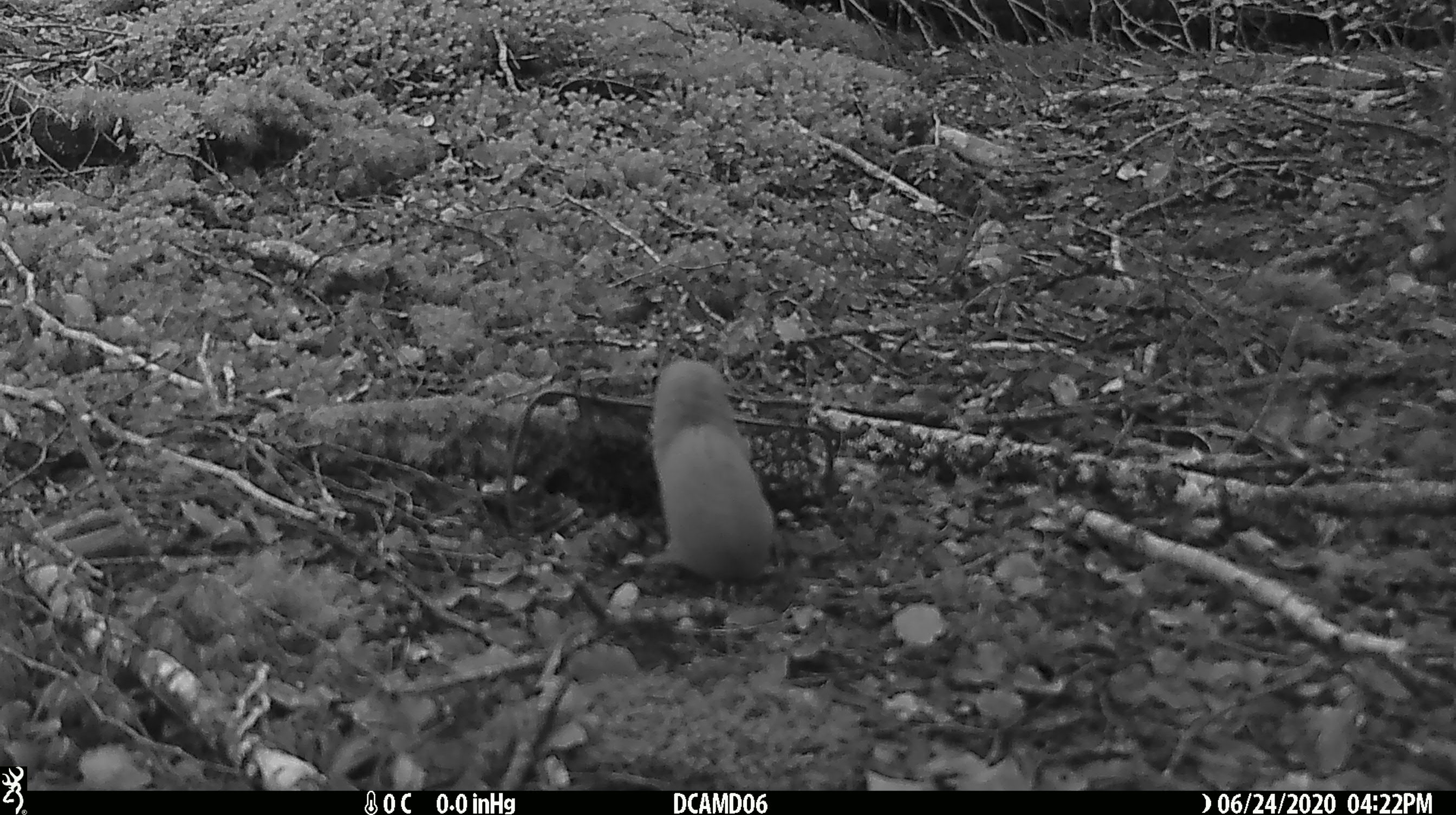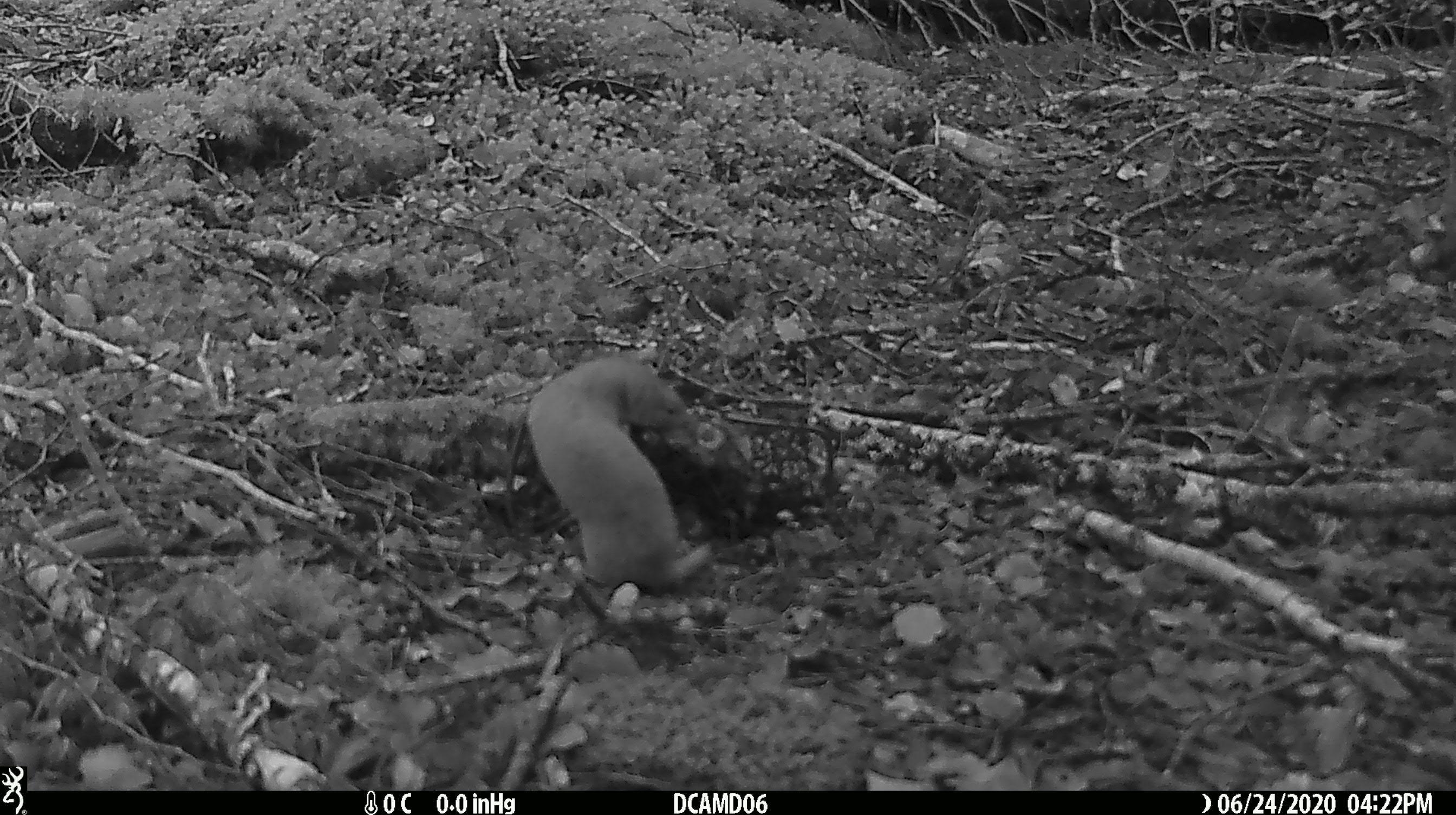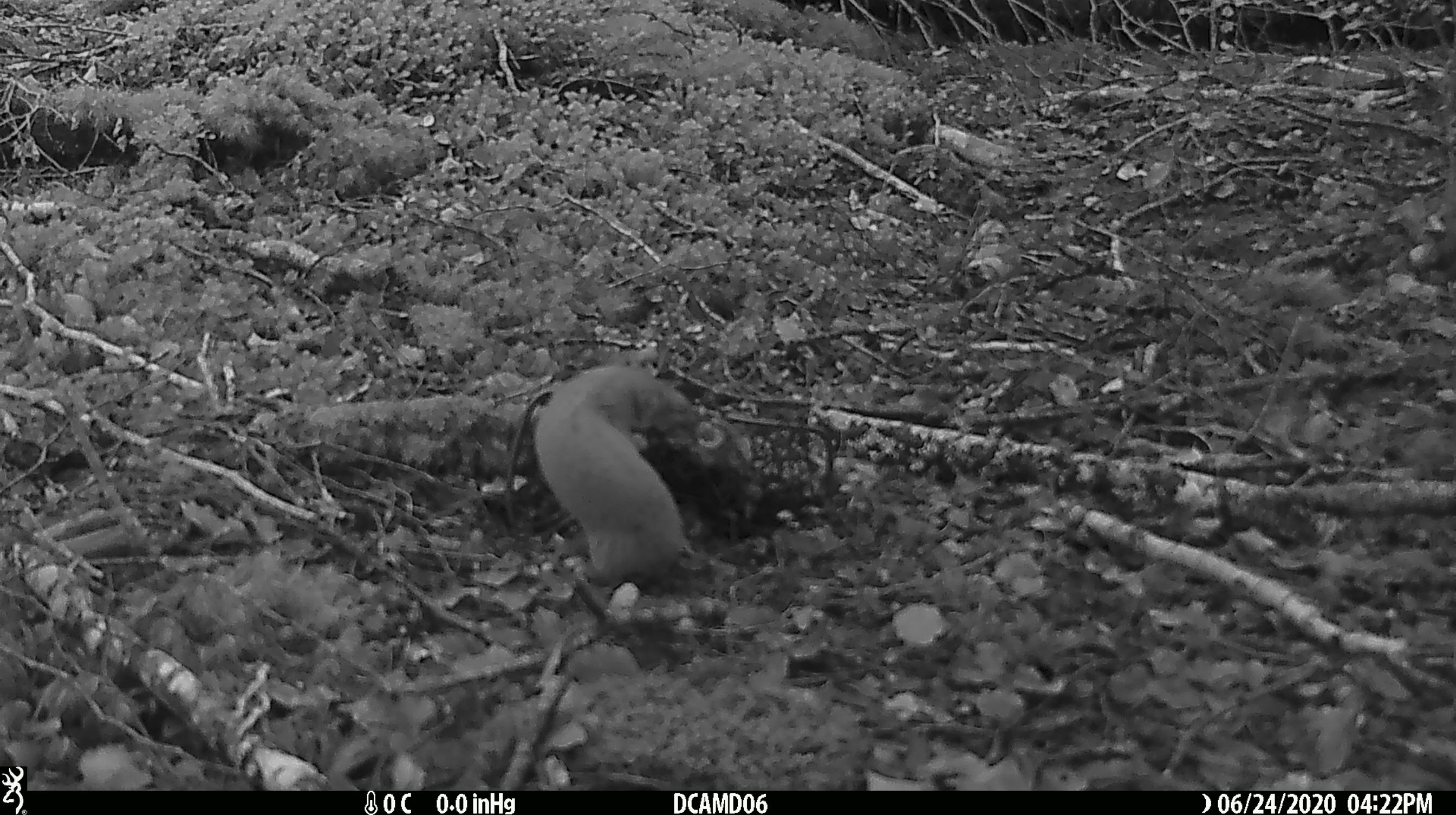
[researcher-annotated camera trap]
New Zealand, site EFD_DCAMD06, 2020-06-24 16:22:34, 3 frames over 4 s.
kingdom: Animalia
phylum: Chordata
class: Mammalia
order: Carnivora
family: Mustelidae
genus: Mustela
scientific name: Mustela nivalis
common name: least weasel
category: weasel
Weasel (least weasel) (Mustela nivalis).